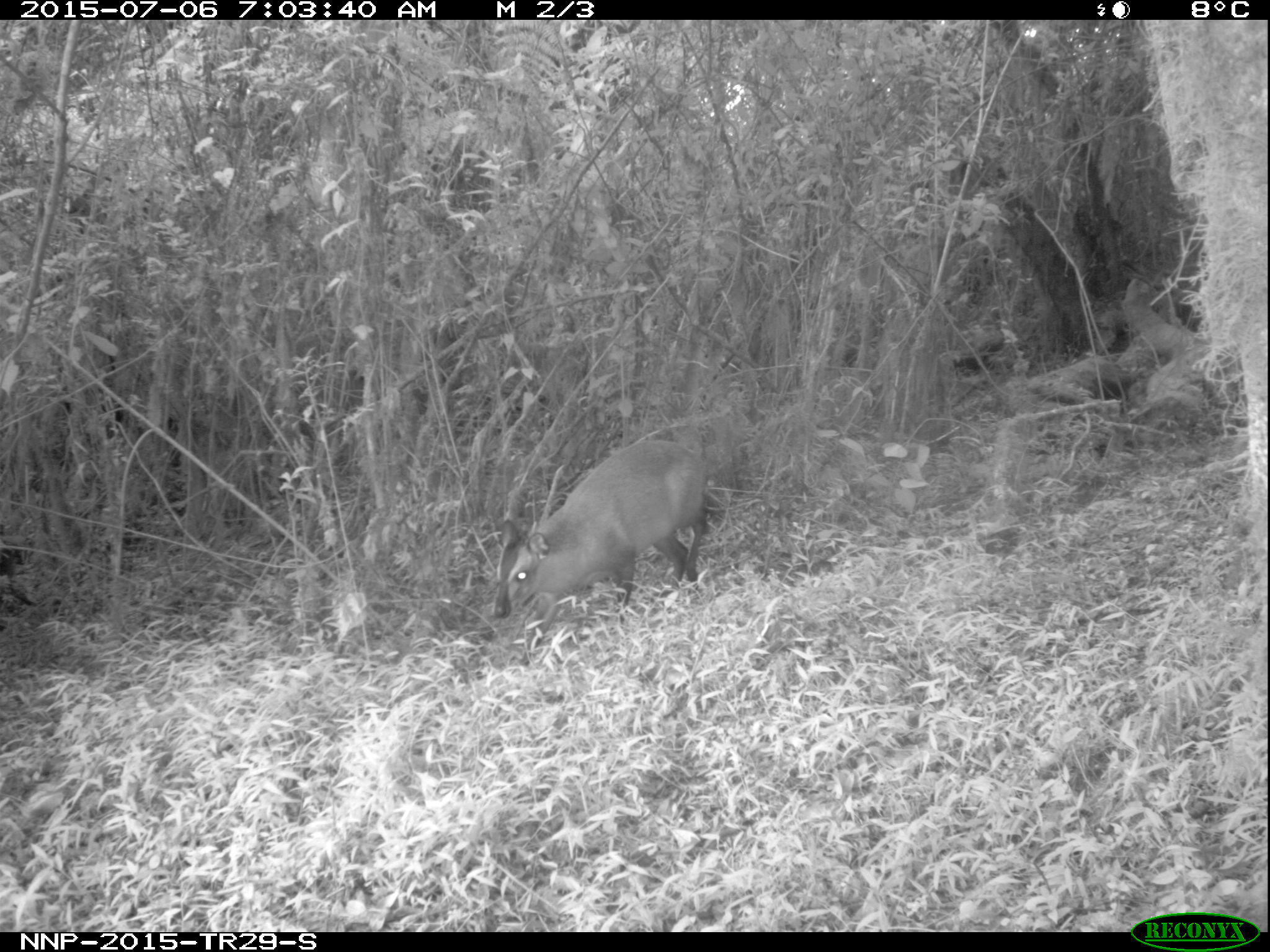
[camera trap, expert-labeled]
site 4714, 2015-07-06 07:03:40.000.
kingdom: Animalia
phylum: Chordata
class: Mammalia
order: Artiodactyla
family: Bovidae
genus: Cephalophus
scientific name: Cephalophus nigrifrons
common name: black-fronted duiker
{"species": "Cephalophus nigrifrons (black-fronted duiker)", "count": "1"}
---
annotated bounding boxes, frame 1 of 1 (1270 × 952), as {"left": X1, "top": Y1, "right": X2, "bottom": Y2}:
cephalophus nigrifrons: {"left": 492, "top": 440, "right": 703, "bottom": 626}